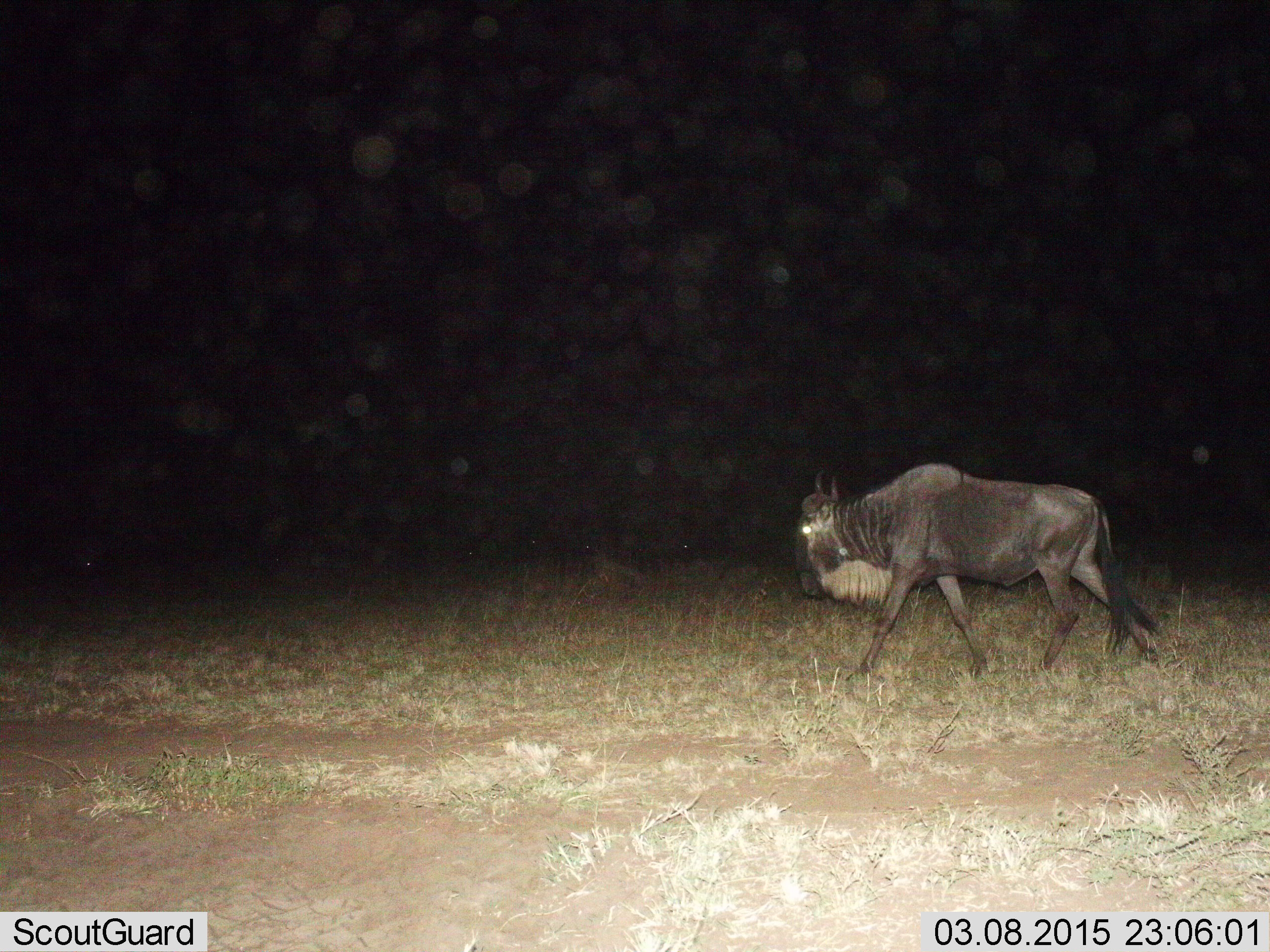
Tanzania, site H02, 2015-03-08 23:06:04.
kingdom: Animalia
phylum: Chordata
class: Mammalia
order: Artiodactyla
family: Bovidae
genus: Connochaetes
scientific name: Connochaetes taurinus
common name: blue wildebeest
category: wildebeest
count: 1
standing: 10%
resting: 0%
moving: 100%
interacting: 0%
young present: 0%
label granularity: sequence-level